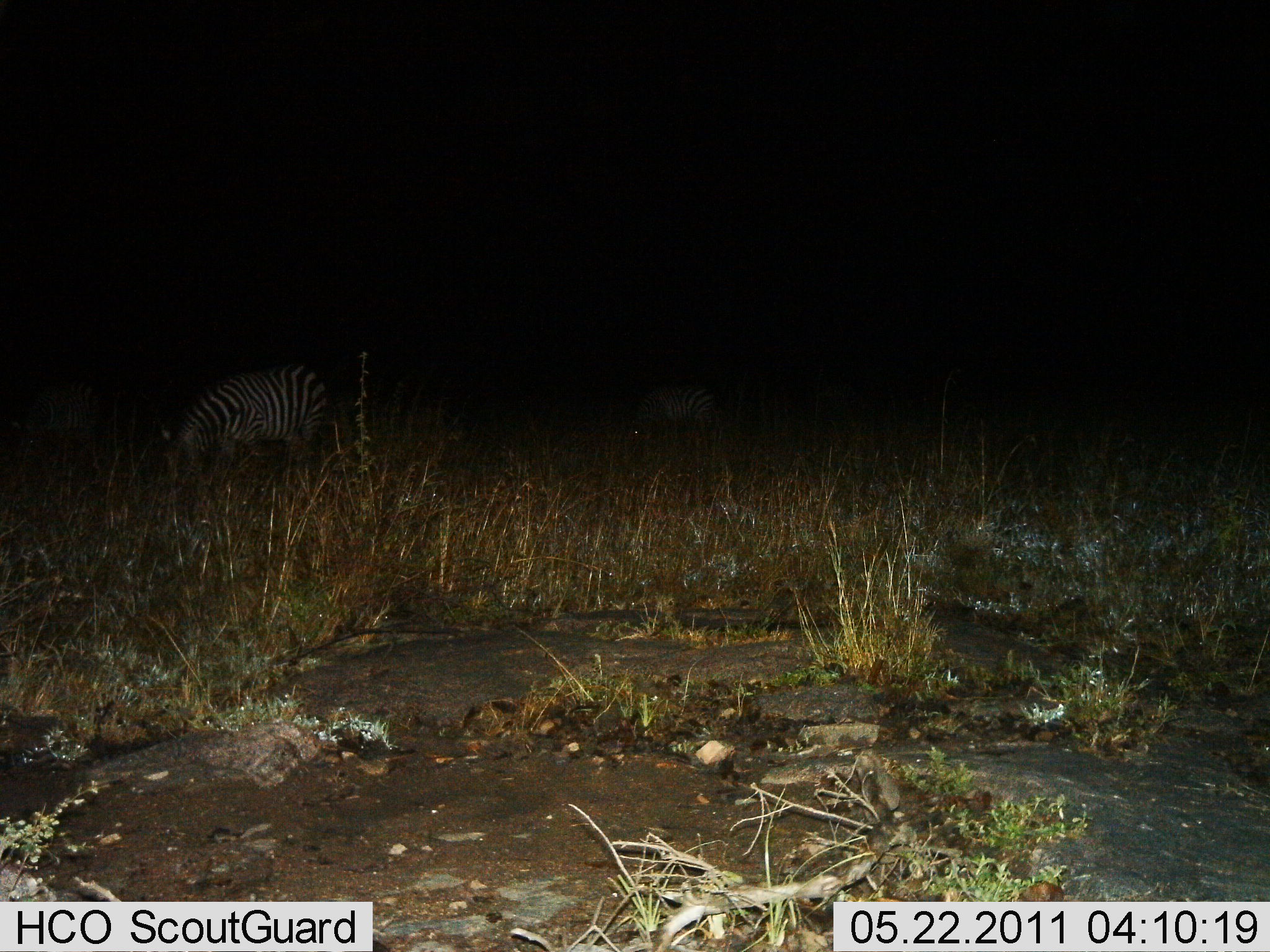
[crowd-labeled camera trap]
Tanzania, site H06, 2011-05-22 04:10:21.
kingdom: Animalia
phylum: Chordata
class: Mammalia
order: Perissodactyla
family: Equidae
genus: Equus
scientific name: Equus quagga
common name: plains zebra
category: zebra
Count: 2.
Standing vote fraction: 30%.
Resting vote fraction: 0%.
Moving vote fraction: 0%.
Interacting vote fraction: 0%.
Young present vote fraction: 0%.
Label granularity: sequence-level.